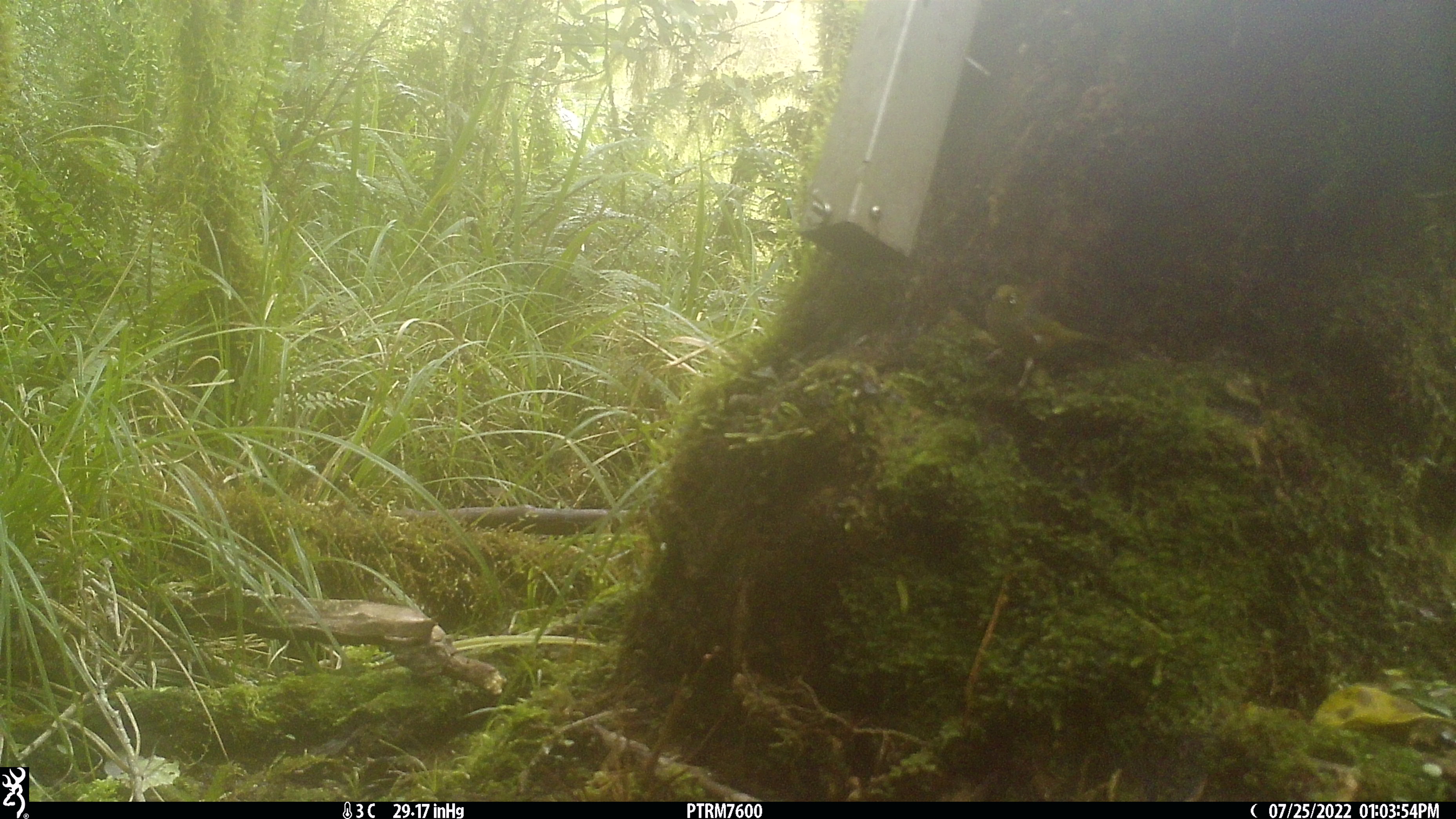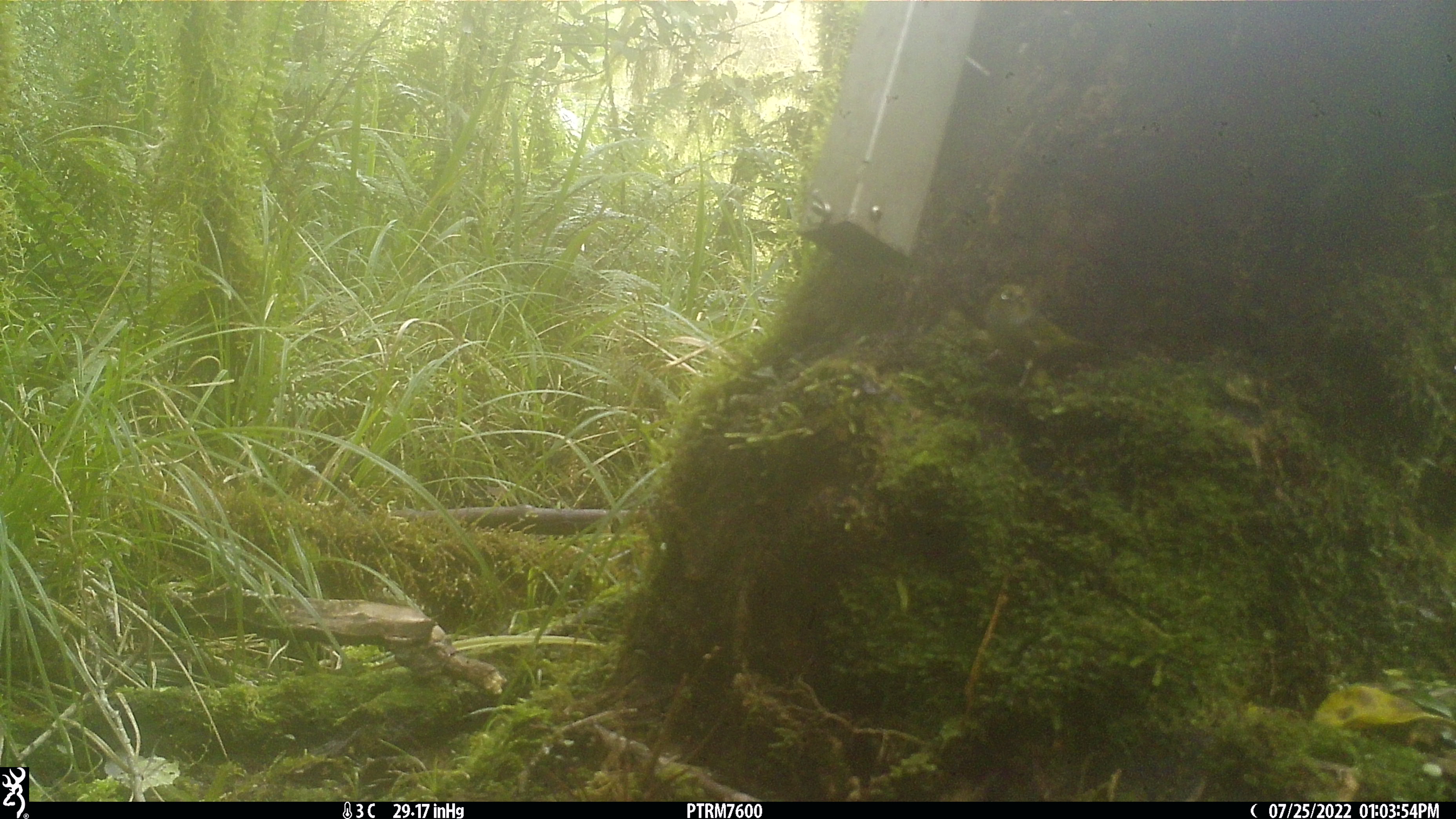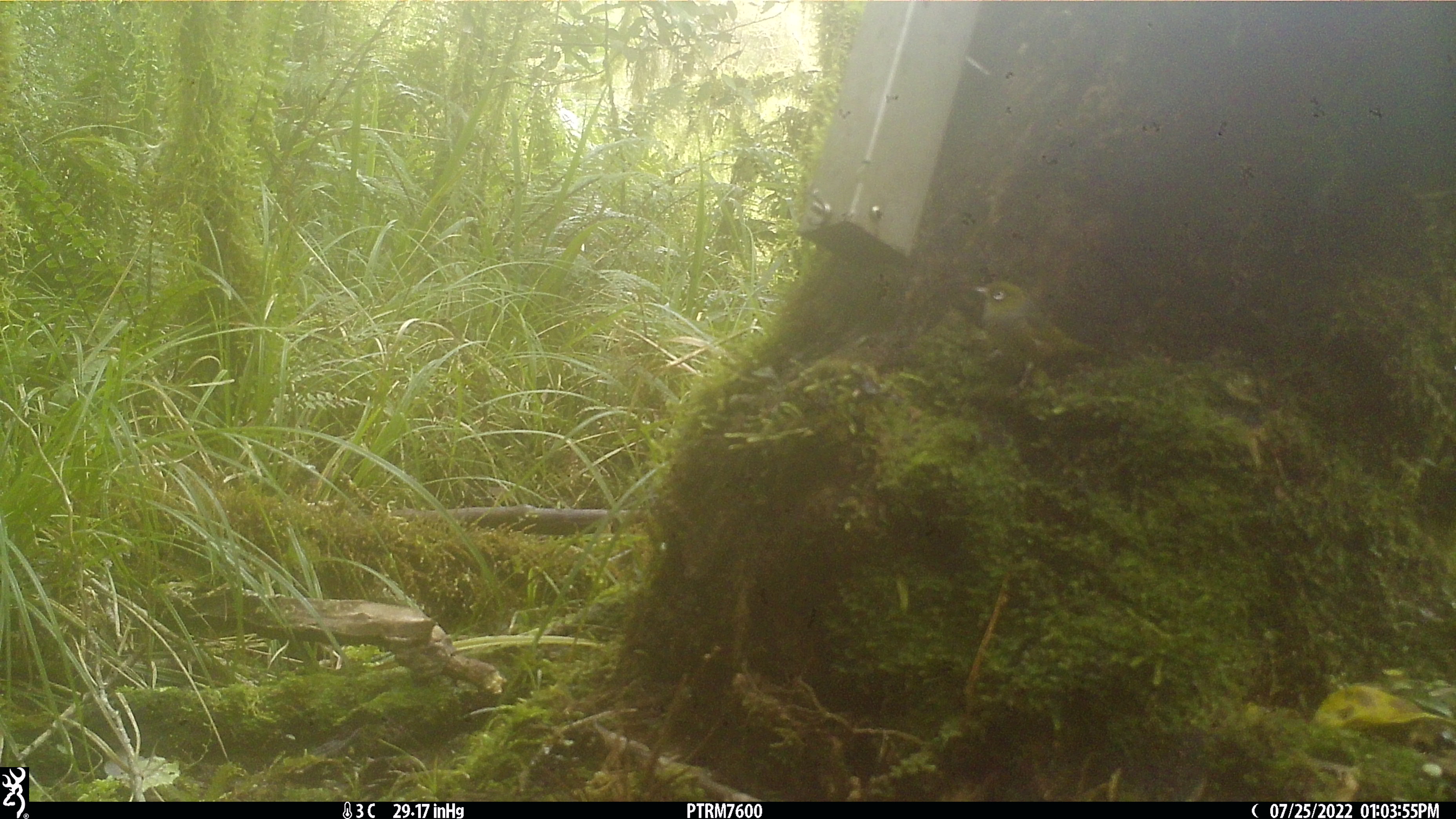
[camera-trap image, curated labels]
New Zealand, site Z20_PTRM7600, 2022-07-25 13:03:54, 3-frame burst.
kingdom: Animalia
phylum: Chordata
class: Aves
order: Passeriformes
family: Zosteropidae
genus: Zosterops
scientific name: Zosterops lateralis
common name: silvereye